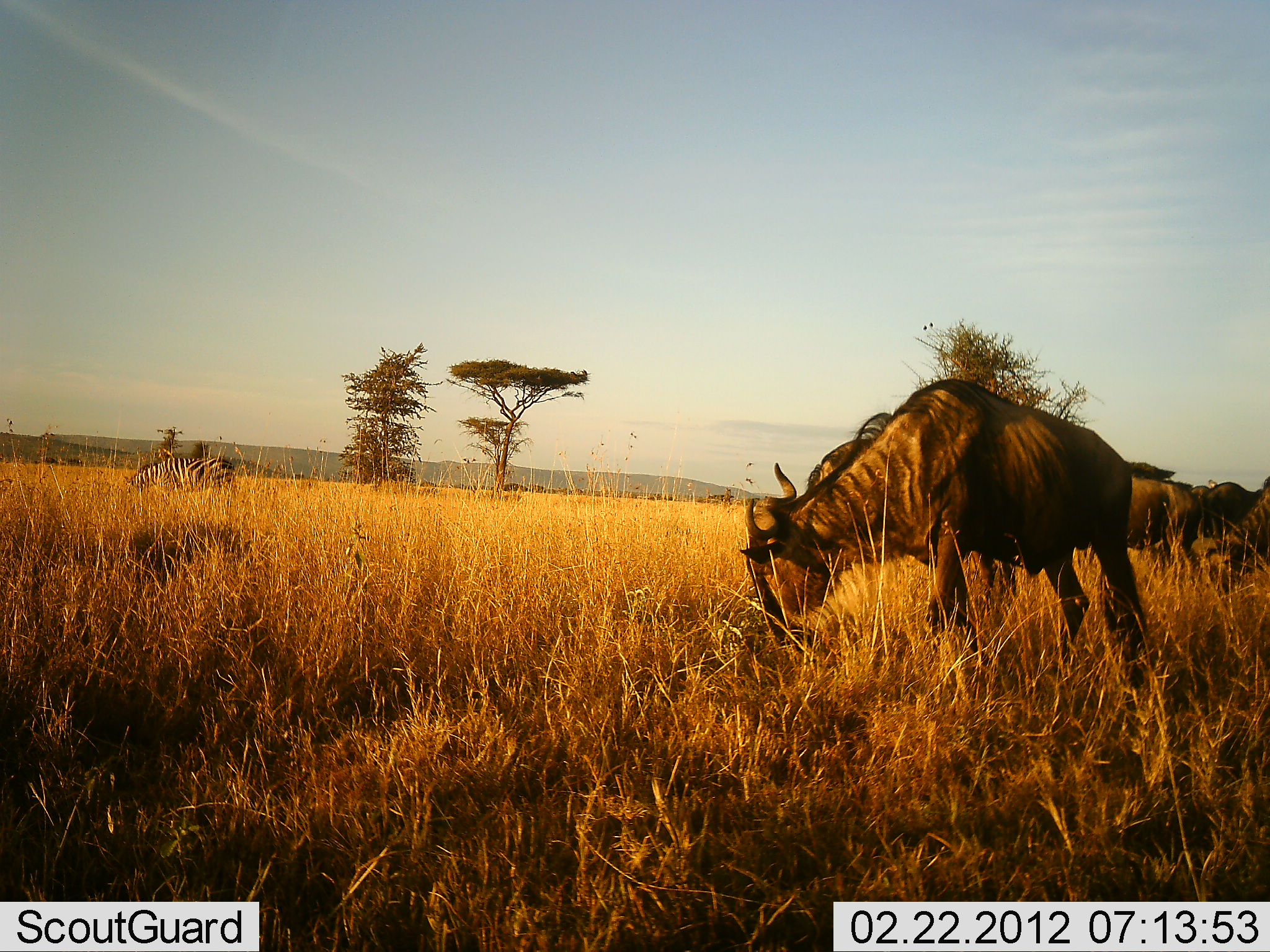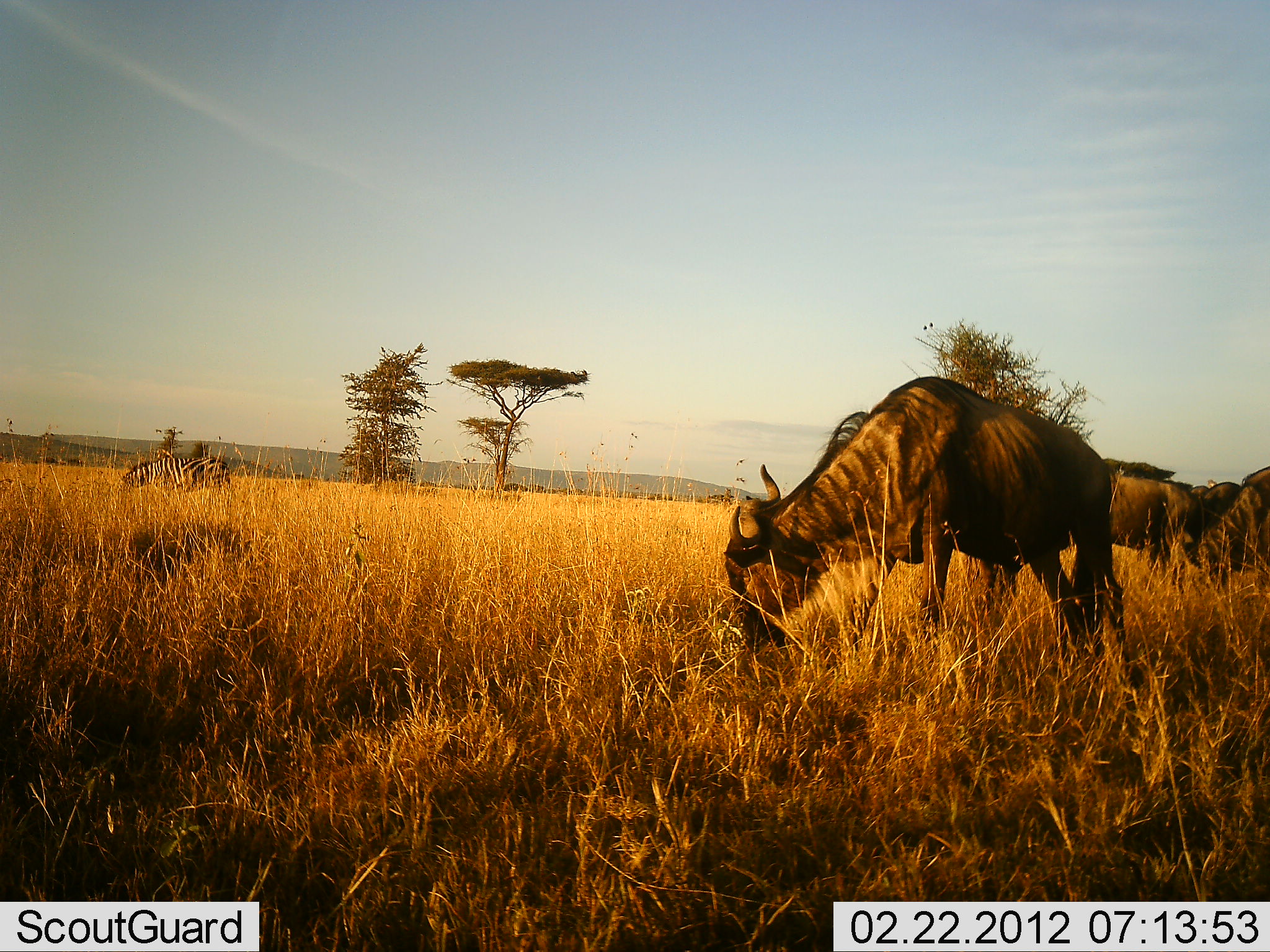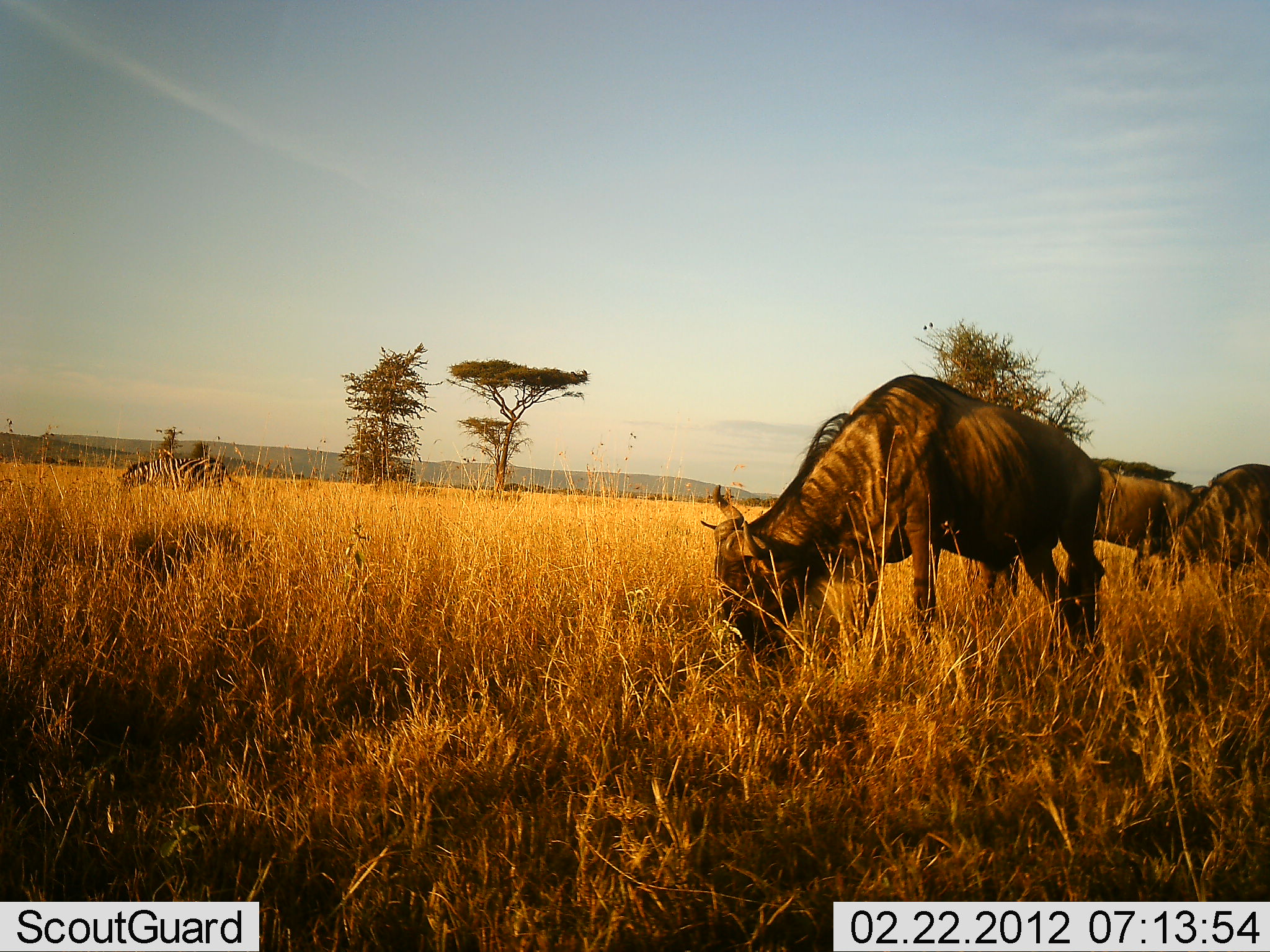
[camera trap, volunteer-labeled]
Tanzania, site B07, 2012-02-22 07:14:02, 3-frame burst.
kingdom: Animalia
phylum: Chordata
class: Mammalia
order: Artiodactyla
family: Bovidae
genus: Connochaetes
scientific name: Connochaetes taurinus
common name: blue wildebeest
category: wildebeest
Wildebeest (blue wildebeest) (Connochaetes taurinus), count 4. Behavior (volunteer vote fractions): standing 32%, resting 0%, moving 16%, interacting 4%. Young present (vote fraction): 0%. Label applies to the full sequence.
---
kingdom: Animalia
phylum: Chordata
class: Mammalia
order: Perissodactyla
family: Equidae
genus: Equus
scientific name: Equus quagga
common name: plains zebra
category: zebra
Zebra (plains zebra) (Equus quagga), count 1. Behavior (volunteer vote fractions): standing 17%, resting 0%, moving 4%, interacting 0%. Young present (vote fraction): 0%. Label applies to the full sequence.